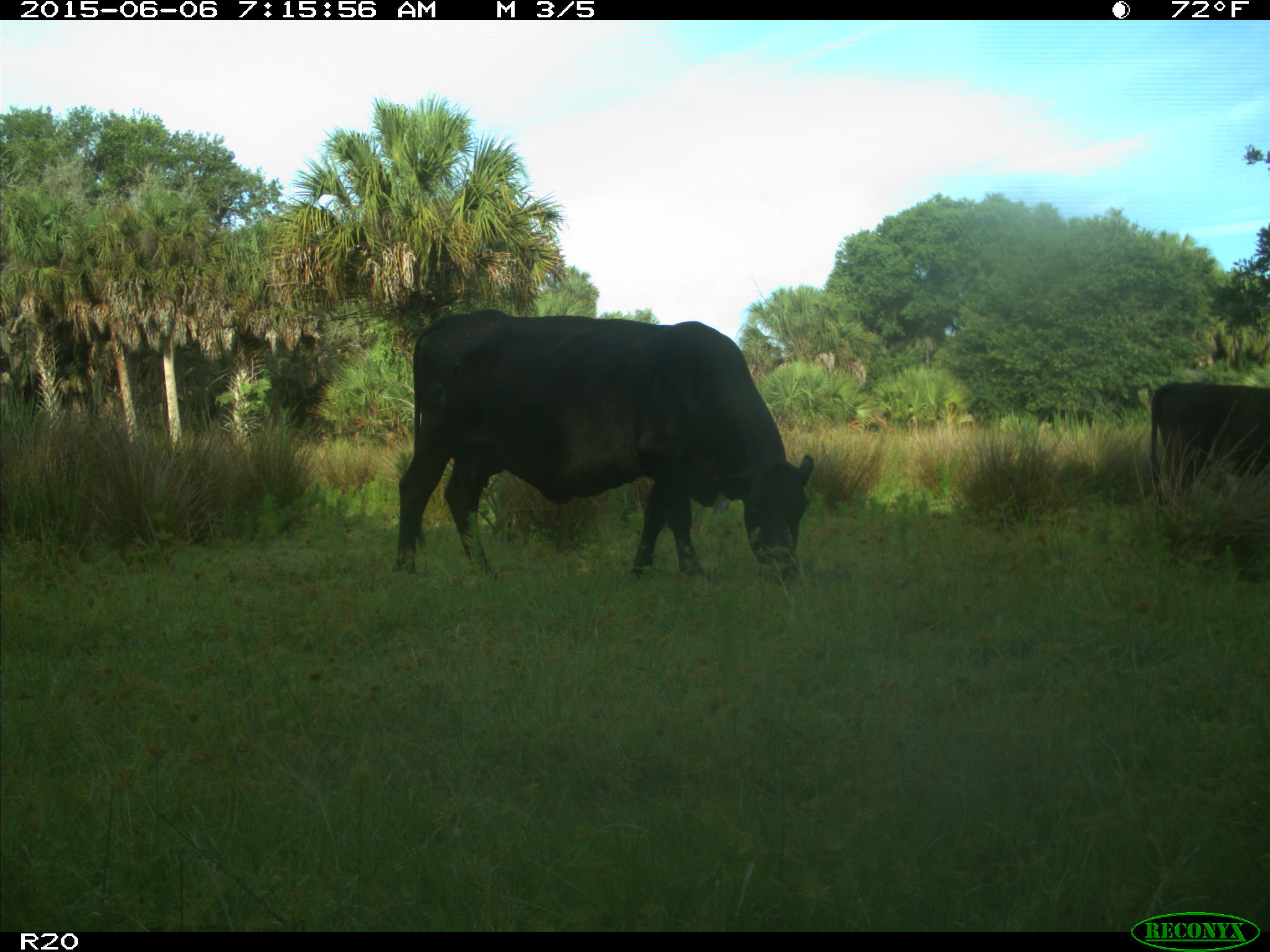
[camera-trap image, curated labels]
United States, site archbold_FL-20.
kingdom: Animalia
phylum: Chordata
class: Mammalia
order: Artiodactyla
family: Bovidae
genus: Bos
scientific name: Bos taurus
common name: domestic cow